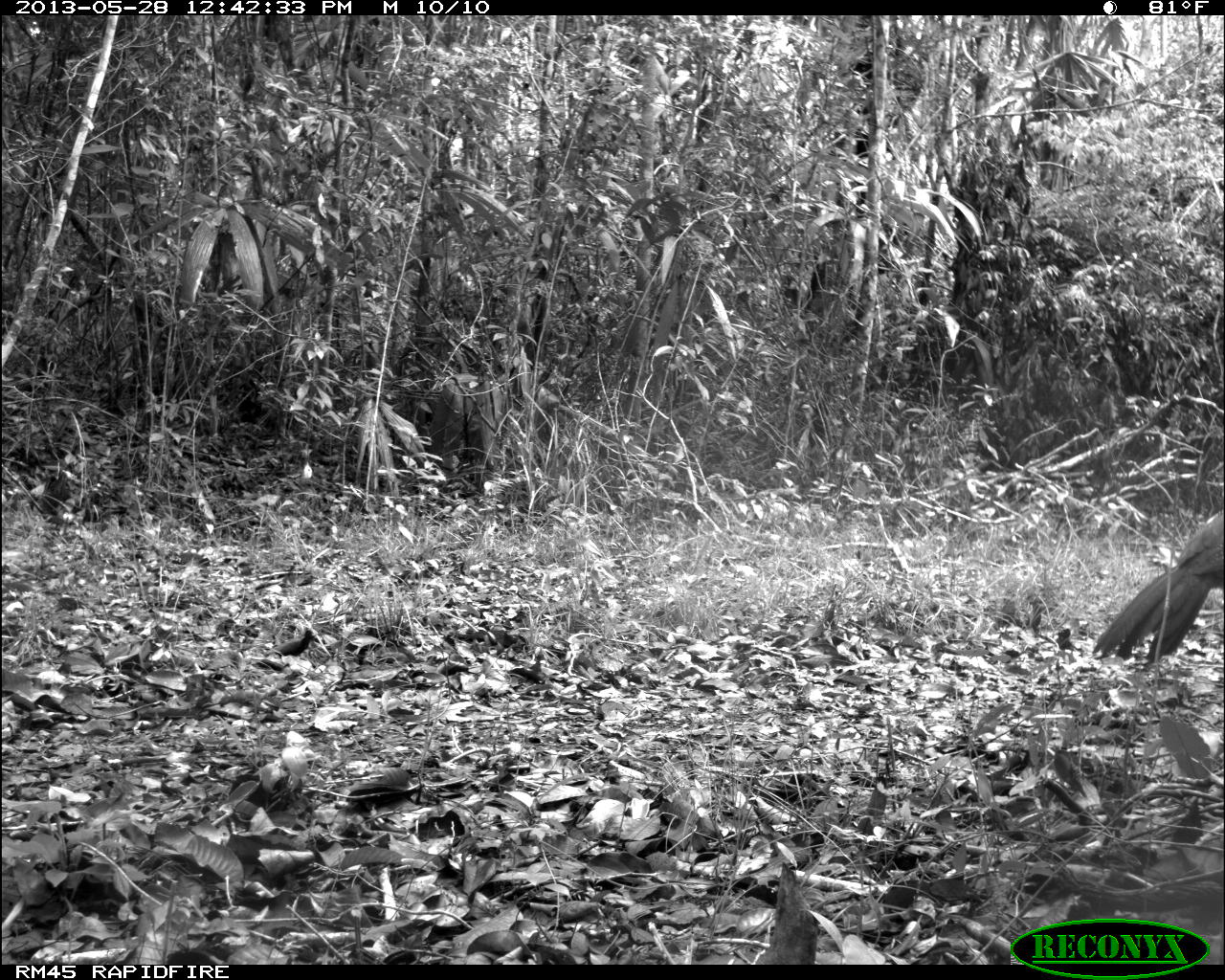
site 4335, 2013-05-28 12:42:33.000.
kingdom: Animalia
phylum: Chordata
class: Aves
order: Galliformes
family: Cracidae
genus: Crax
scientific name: Crax rubra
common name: great curassow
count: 1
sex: female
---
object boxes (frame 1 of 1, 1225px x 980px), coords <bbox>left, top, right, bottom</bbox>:
crax rubra: <bbox>1091, 493, 1225, 667</bbox>